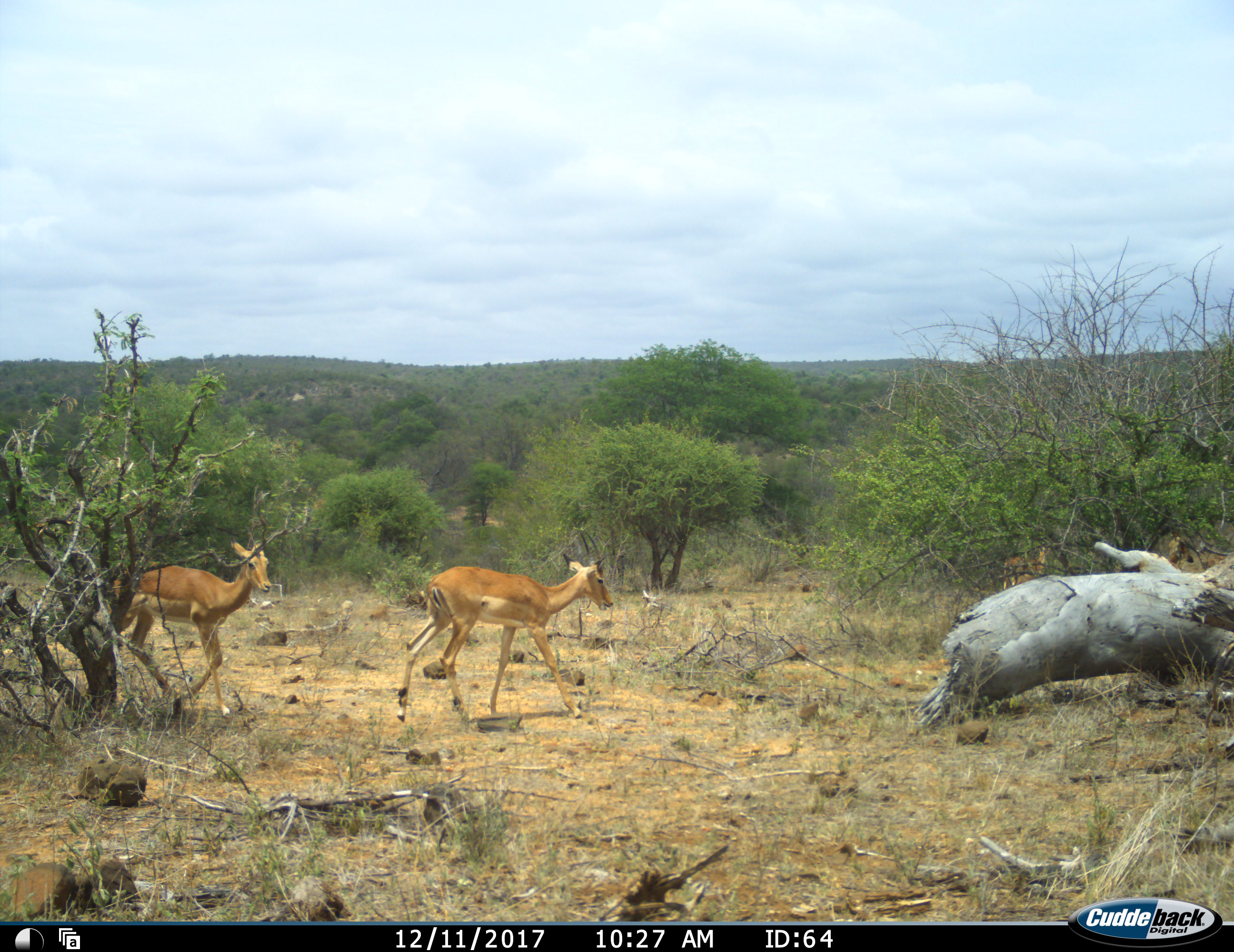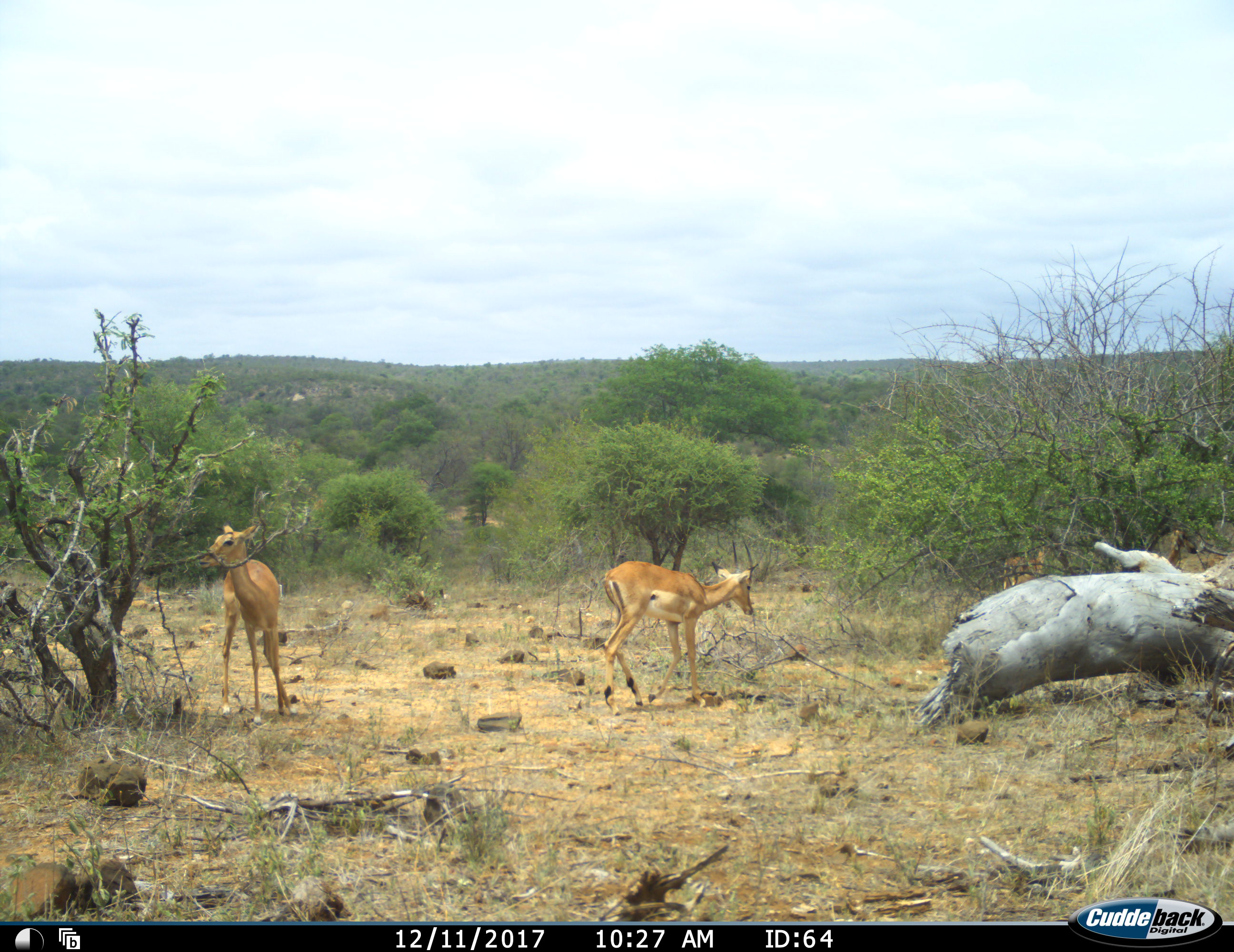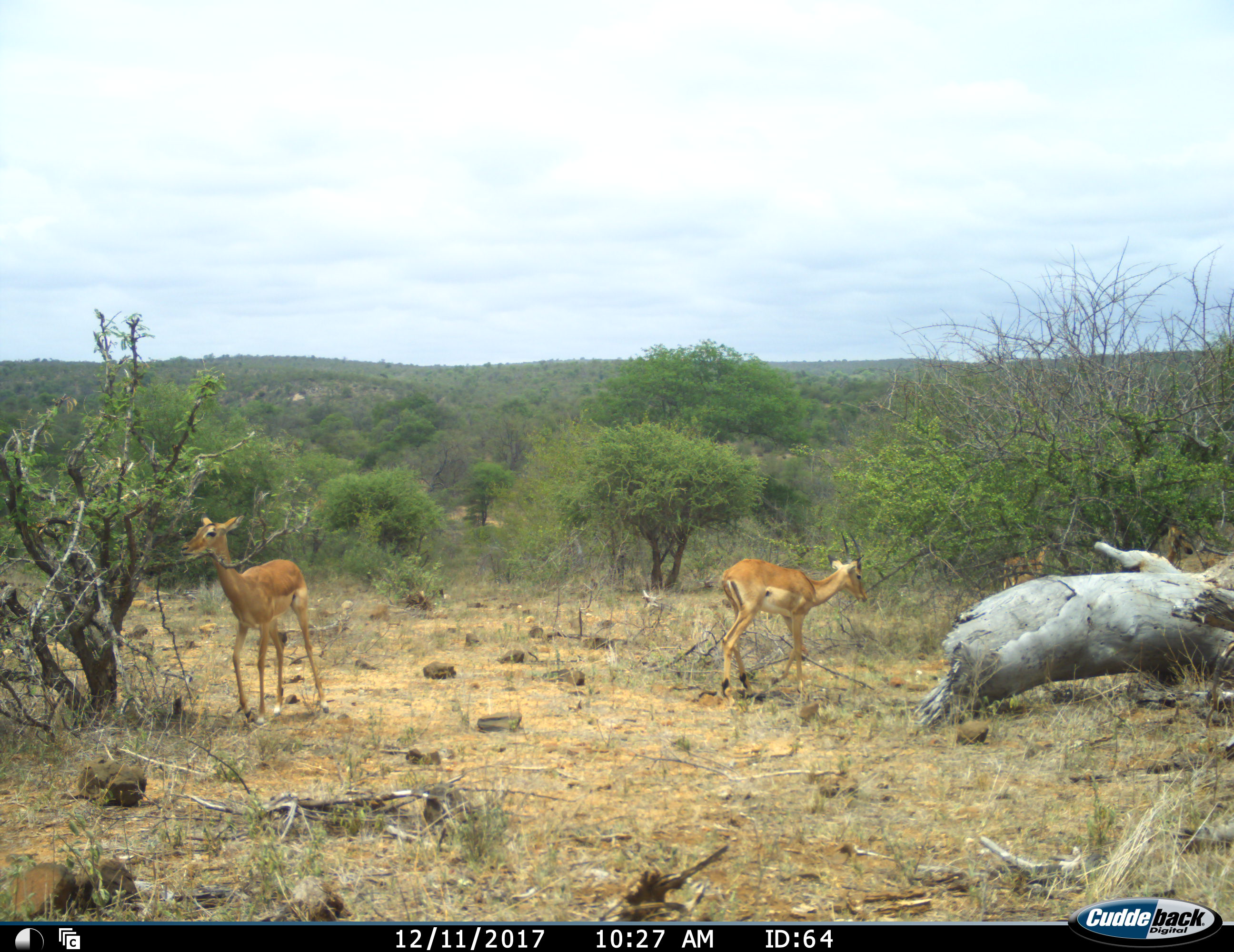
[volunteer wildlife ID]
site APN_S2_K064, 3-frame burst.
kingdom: Animalia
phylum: Chordata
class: Mammalia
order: Artiodactyla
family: Bovidae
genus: Aepyceros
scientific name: Aepyceros melampus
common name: impala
Impala (Aepyceros melampus), count 4. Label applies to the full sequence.